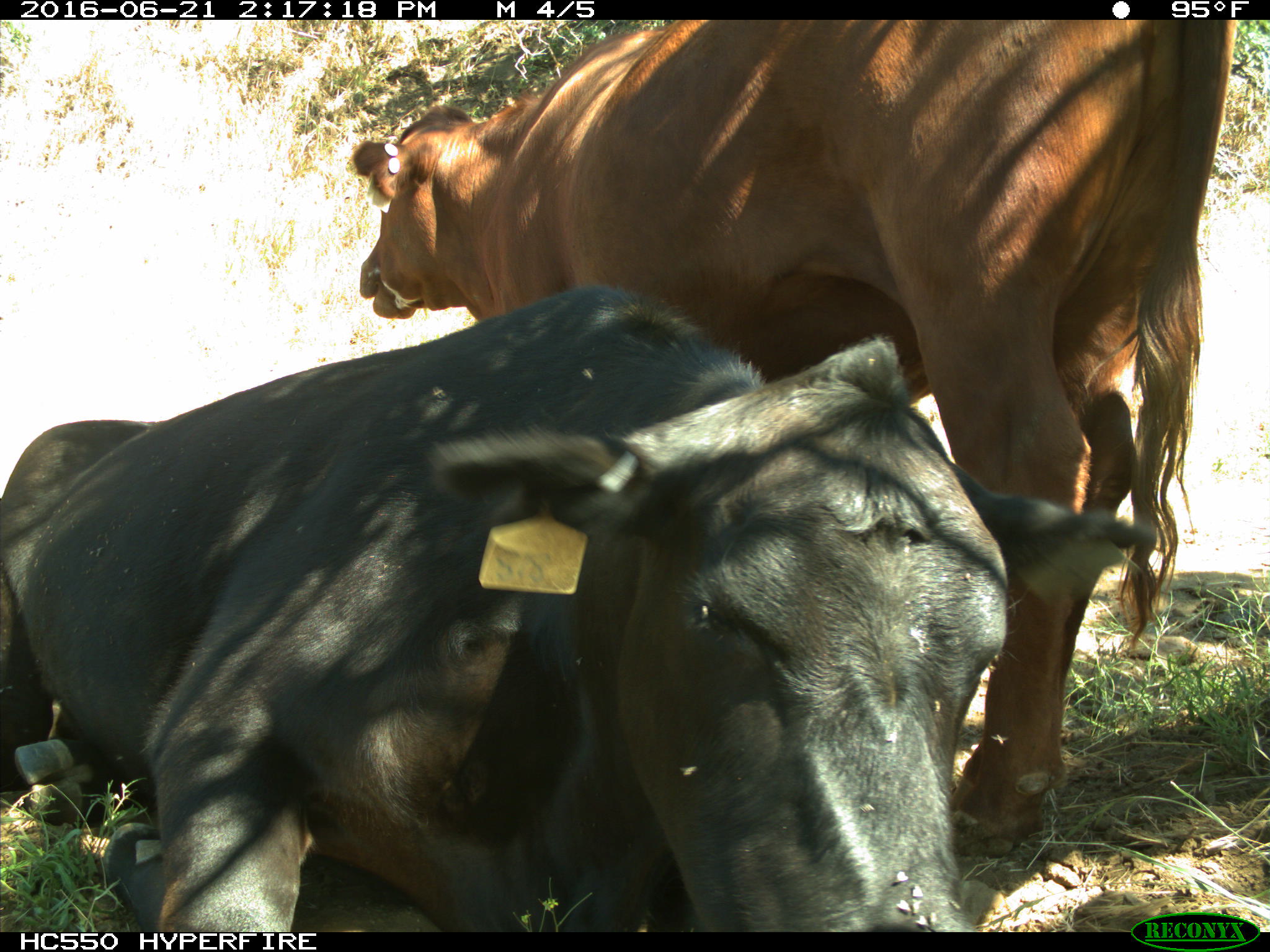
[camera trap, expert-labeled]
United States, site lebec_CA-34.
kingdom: Animalia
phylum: Chordata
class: Mammalia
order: Artiodactyla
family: Bovidae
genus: Bos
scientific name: Bos taurus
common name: domestic cow